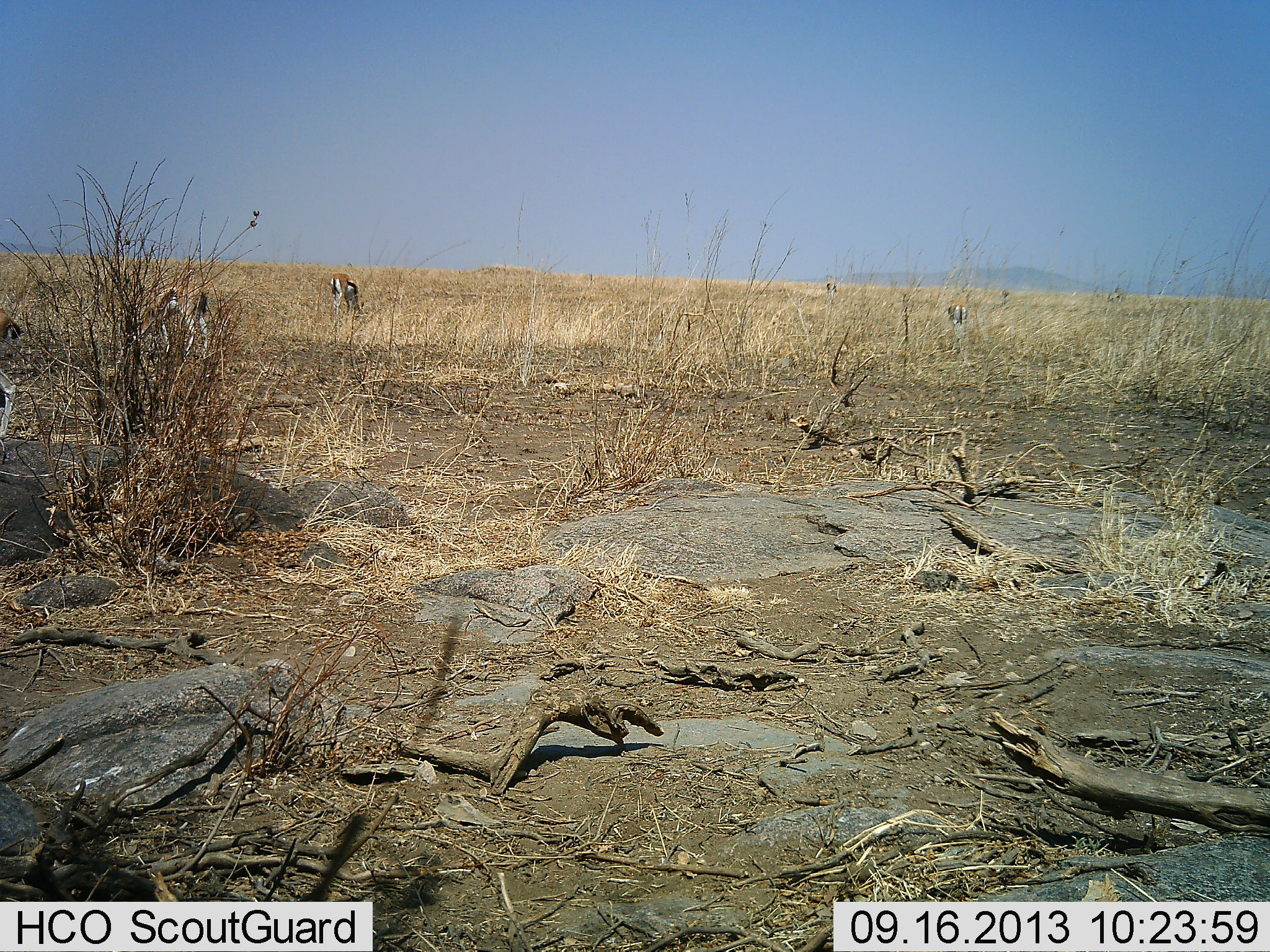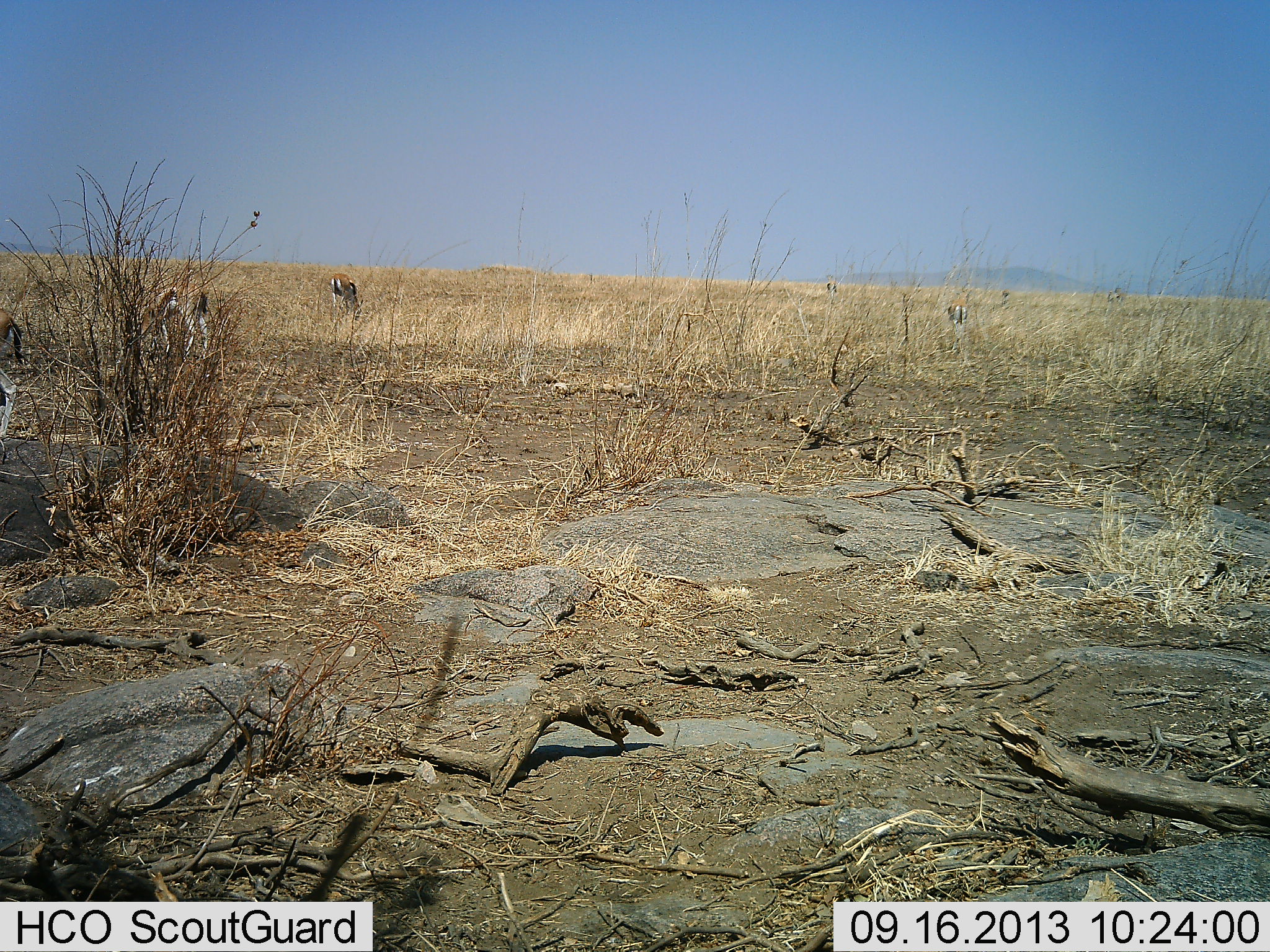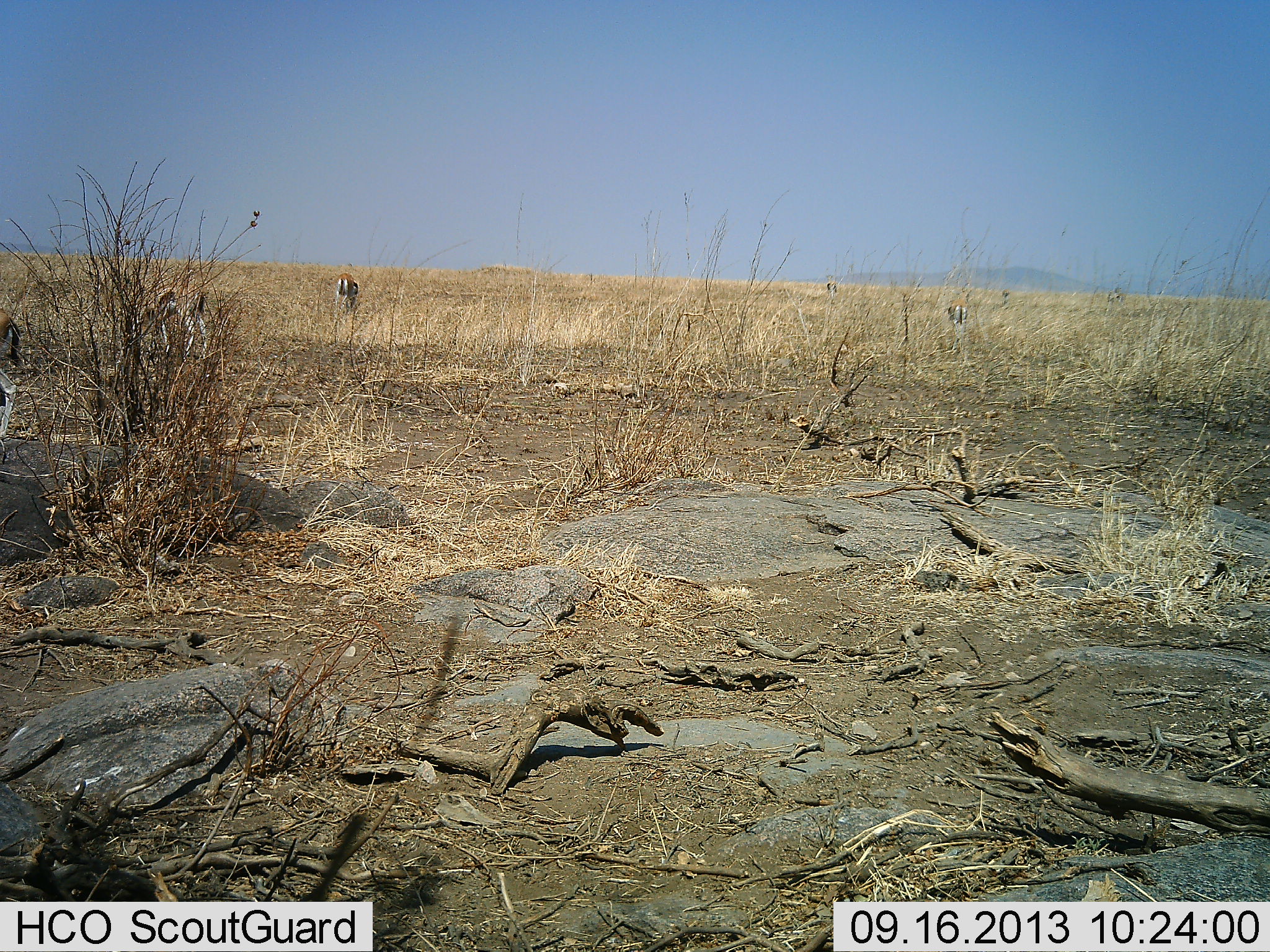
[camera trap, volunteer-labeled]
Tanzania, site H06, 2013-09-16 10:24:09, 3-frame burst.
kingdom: Animalia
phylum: Chordata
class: Mammalia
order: Artiodactyla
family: Bovidae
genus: Eudorcas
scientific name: Eudorcas thomsonii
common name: thomson's gazelle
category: gazellethomsons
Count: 3.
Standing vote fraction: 46%.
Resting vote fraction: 0%.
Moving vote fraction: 4%.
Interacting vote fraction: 0%.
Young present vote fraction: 0%.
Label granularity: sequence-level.